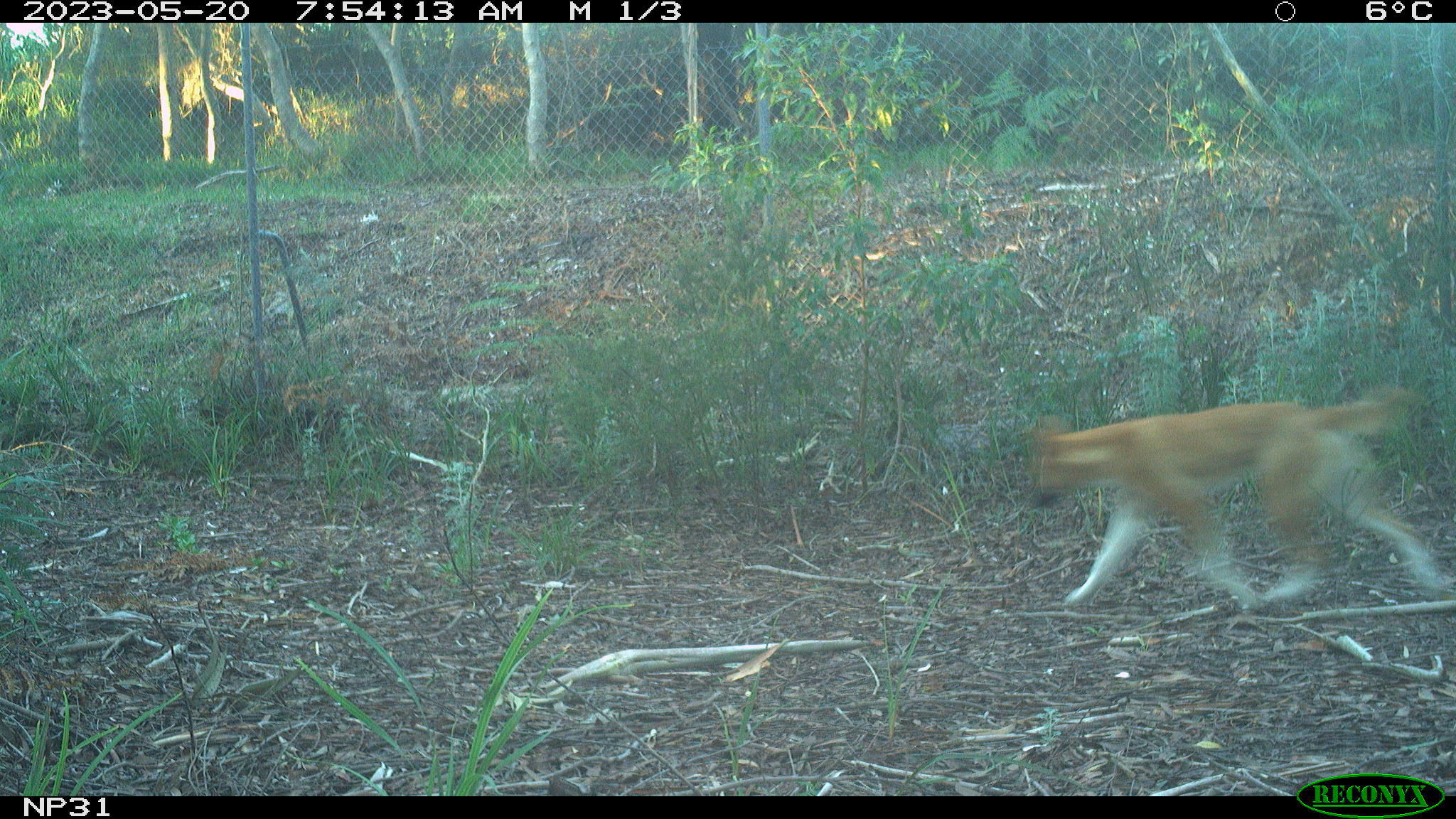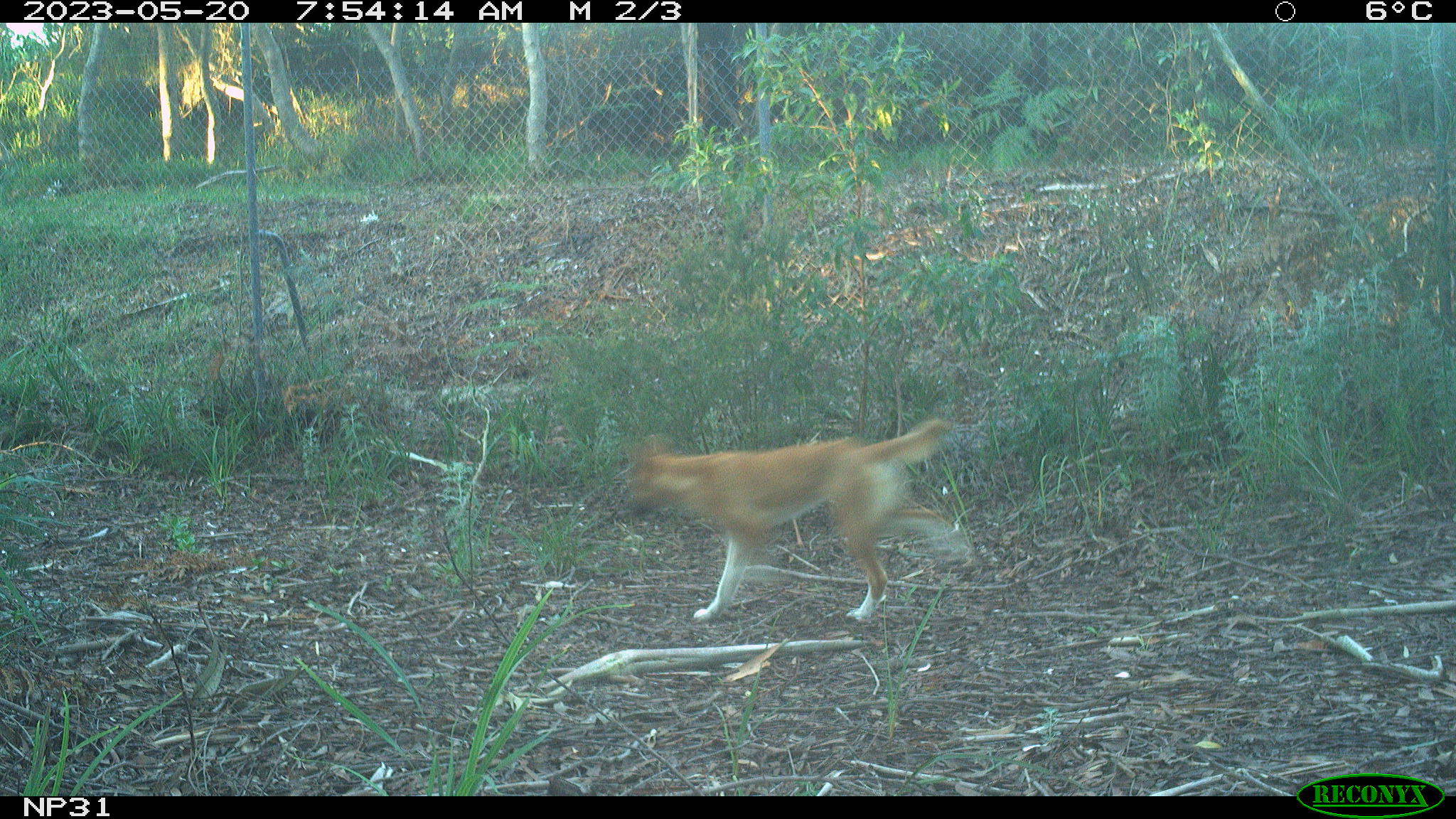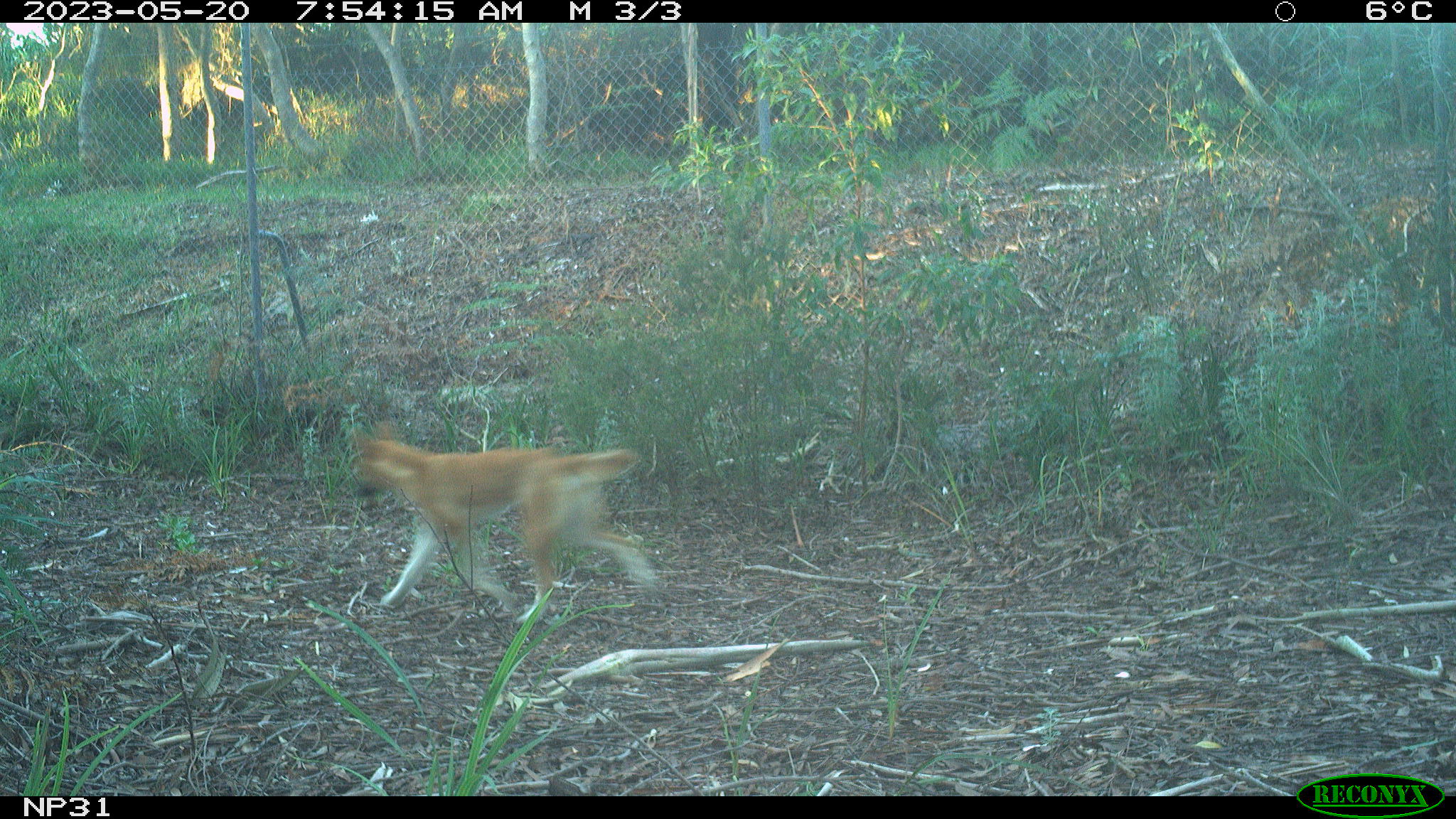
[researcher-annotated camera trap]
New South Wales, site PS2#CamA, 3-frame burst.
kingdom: Animalia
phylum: Chordata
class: Mammalia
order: Carnivora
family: Canidae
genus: Canis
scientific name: Canis familiaris dingo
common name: dingo